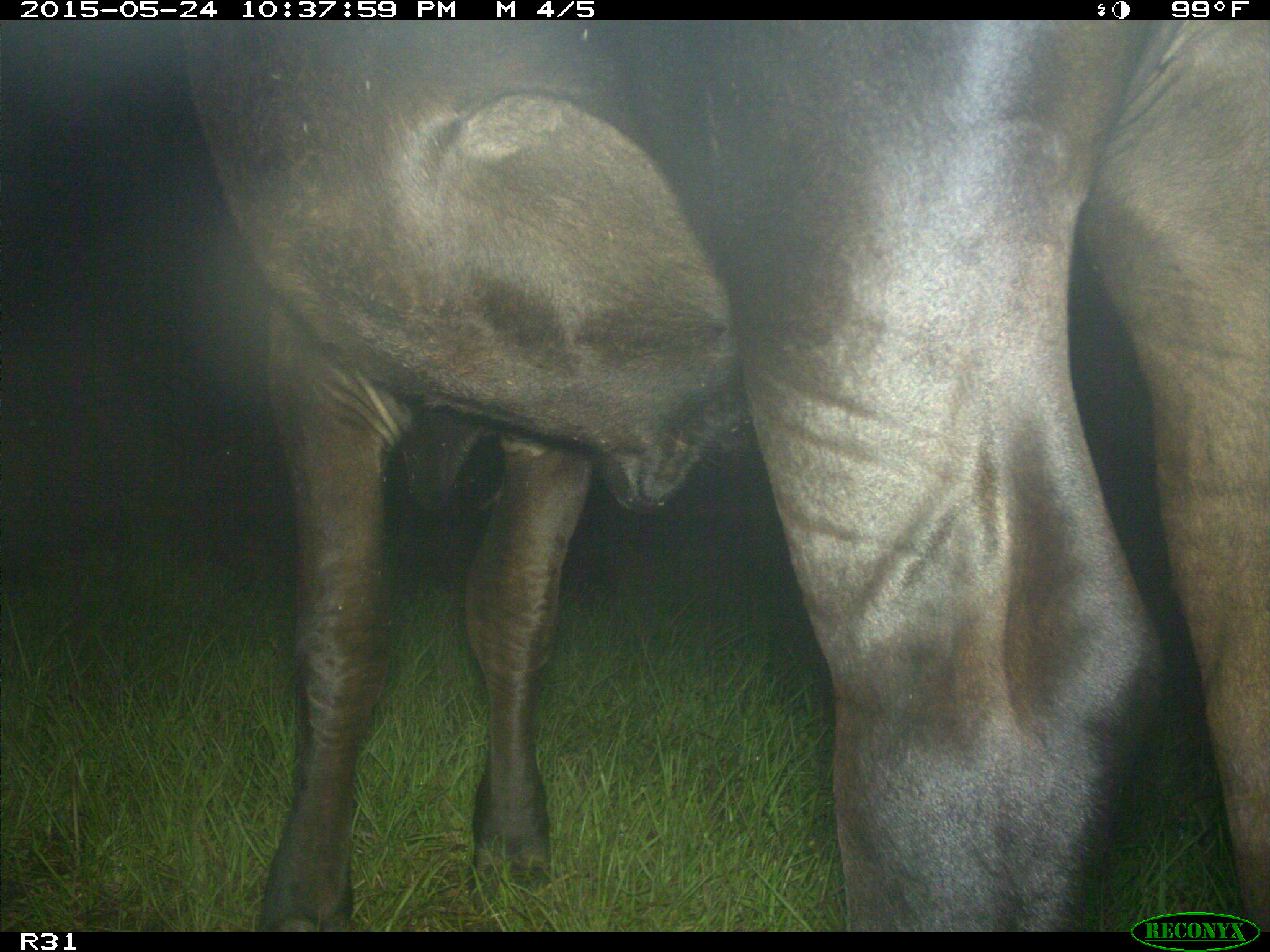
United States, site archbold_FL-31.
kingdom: Animalia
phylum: Chordata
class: Mammalia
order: Artiodactyla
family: Bovidae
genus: Bos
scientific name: Bos taurus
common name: domestic cow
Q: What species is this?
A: Bos taurus (domestic cow).